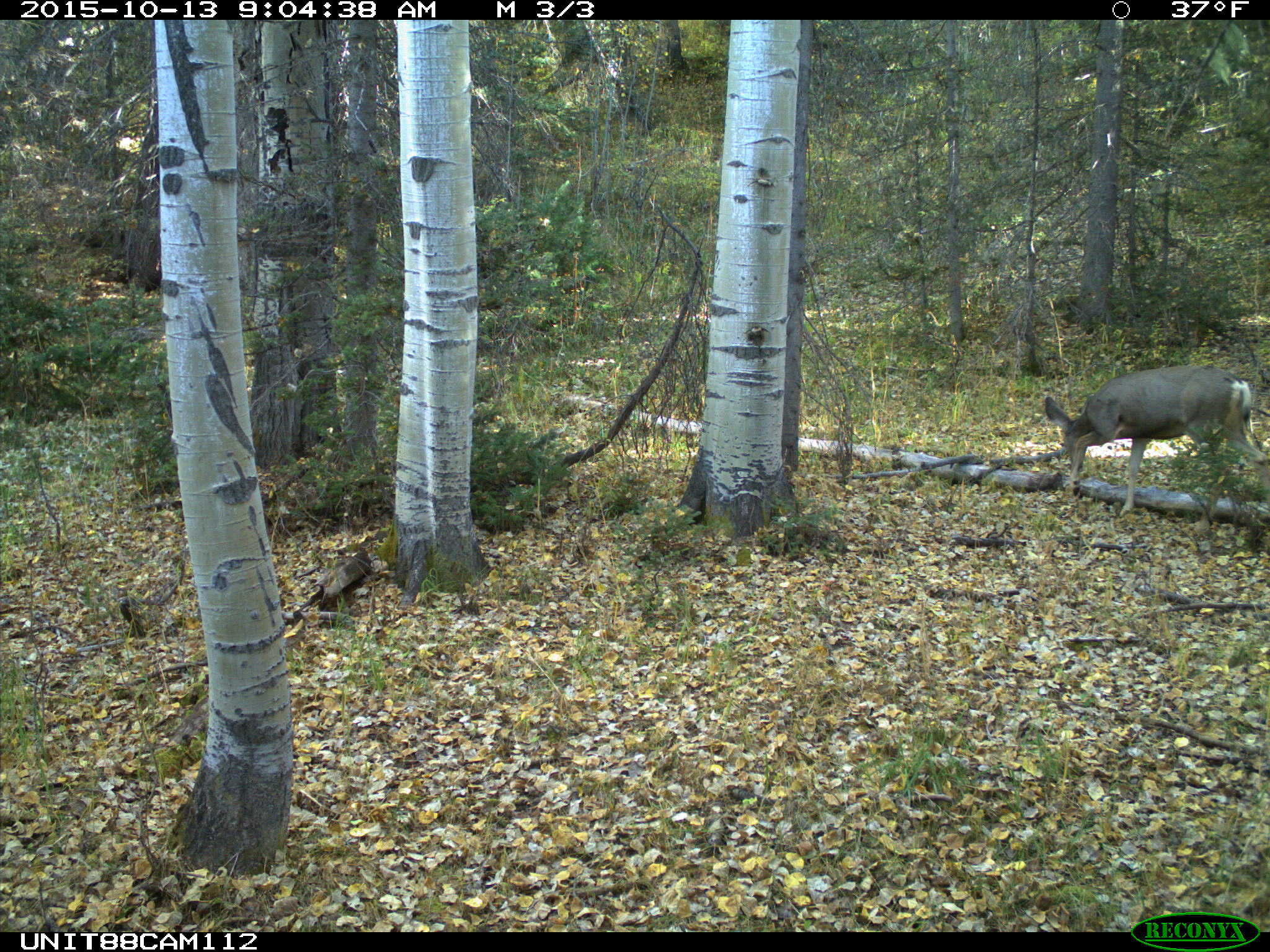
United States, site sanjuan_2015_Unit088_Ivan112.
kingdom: Animalia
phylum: Chordata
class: Mammalia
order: Artiodactyla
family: Cervidae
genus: Odocoileus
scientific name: Odocoileus hemionus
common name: mule deer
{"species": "Odocoileus hemionus (mule deer)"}